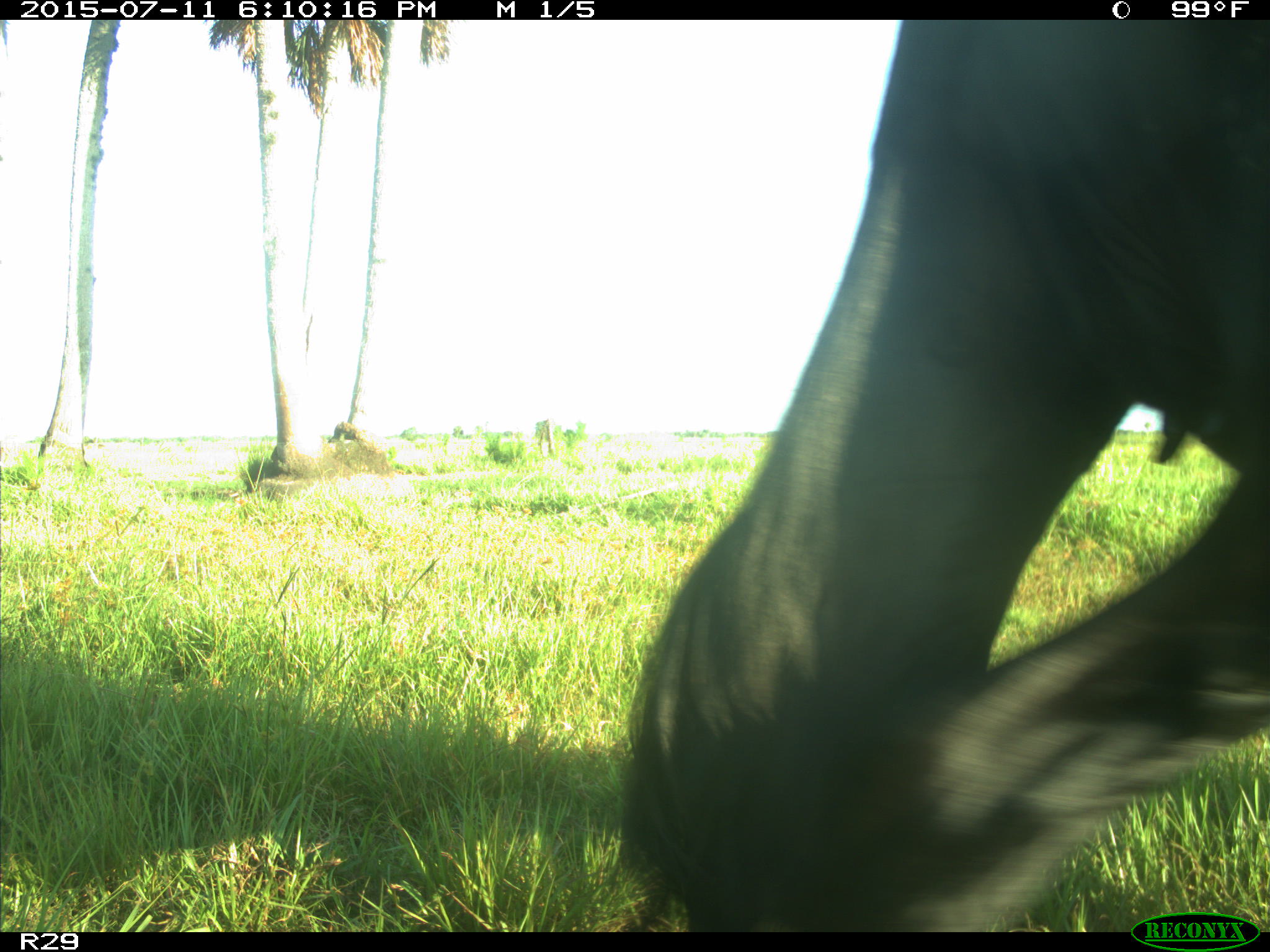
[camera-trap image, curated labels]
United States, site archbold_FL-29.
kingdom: Animalia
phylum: Chordata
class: Mammalia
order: Artiodactyla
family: Bovidae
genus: Bos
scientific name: Bos taurus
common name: domestic cow